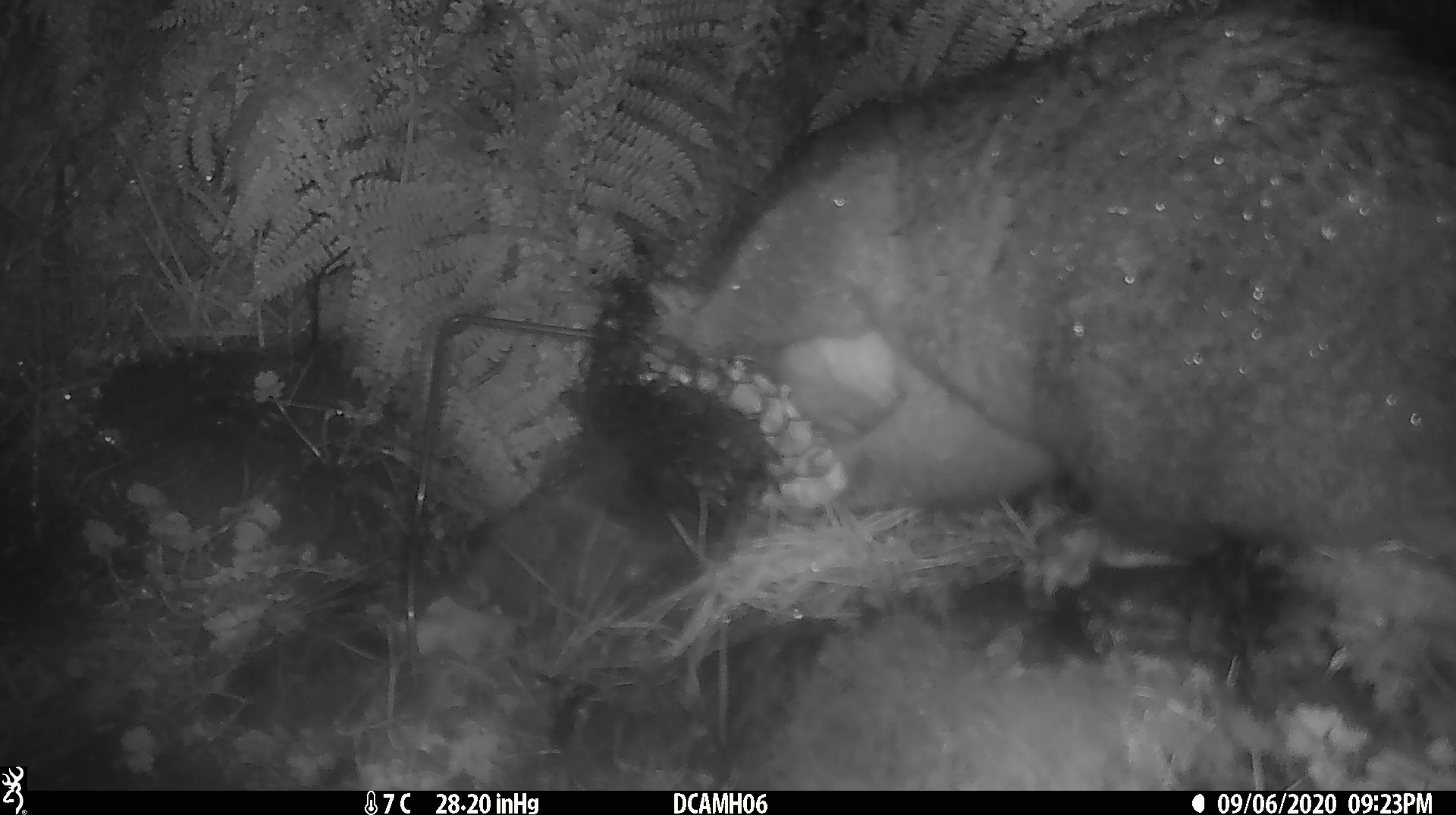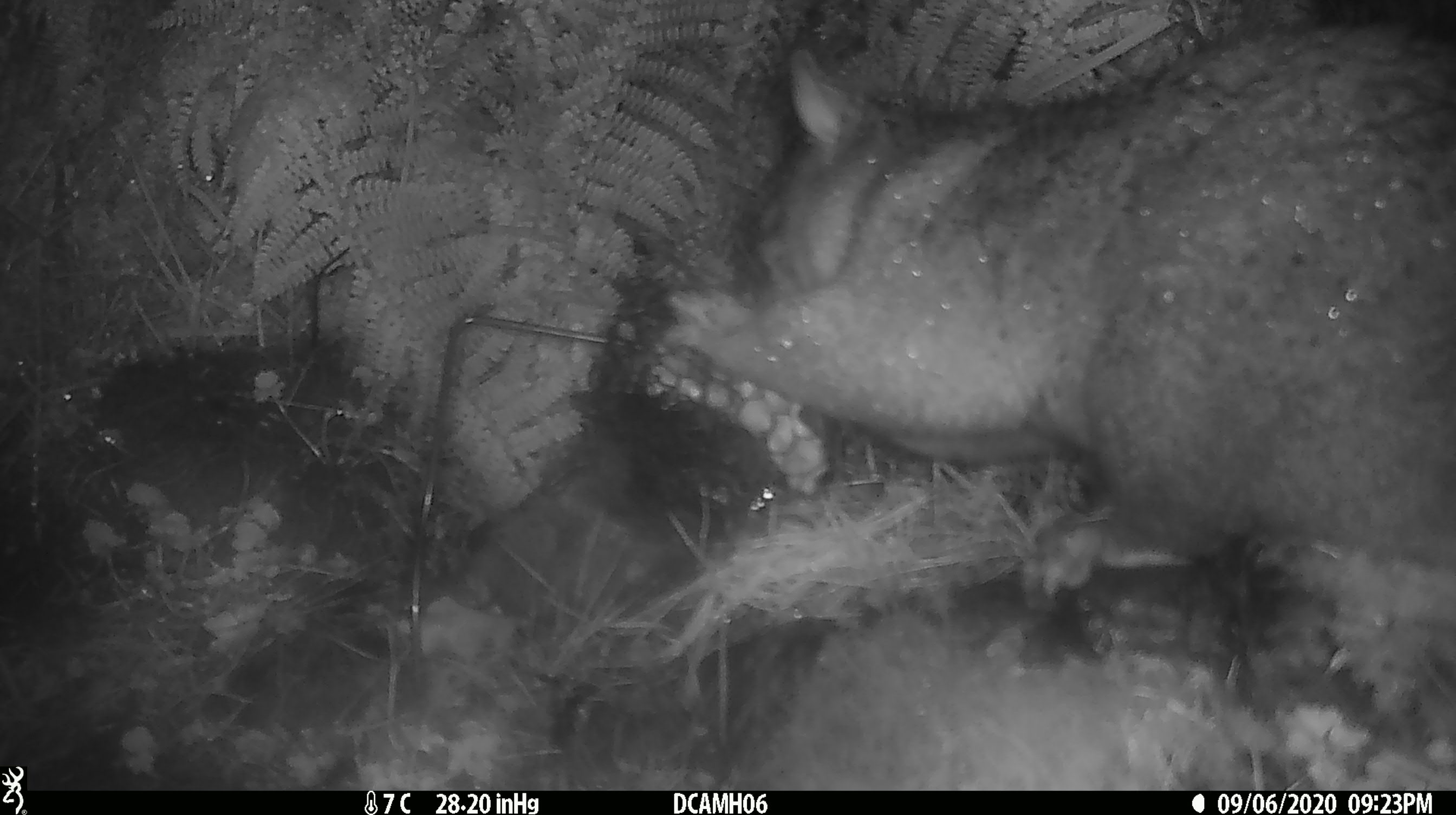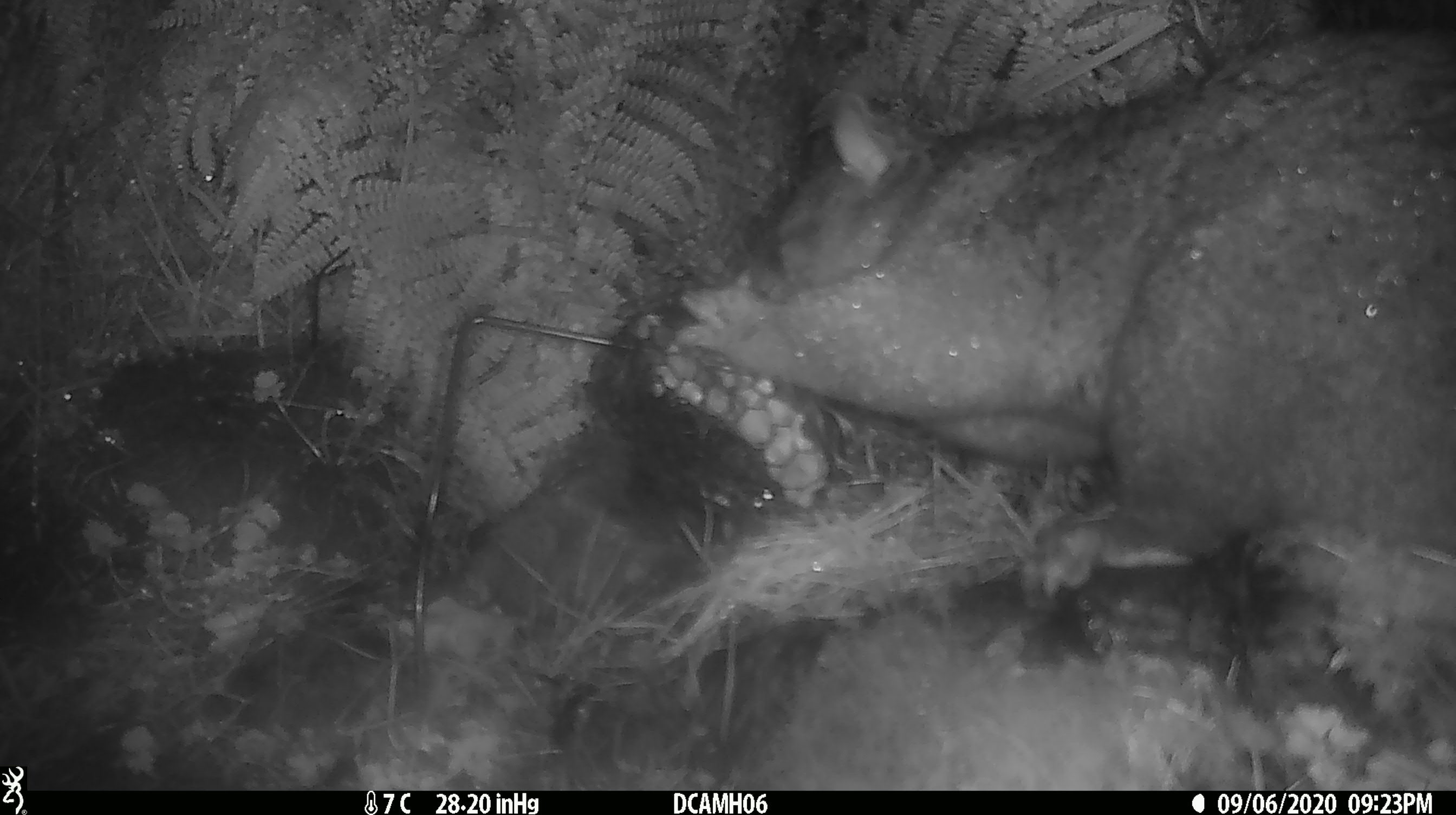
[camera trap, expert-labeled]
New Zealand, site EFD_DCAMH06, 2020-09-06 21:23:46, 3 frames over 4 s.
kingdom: Animalia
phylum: Chordata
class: Mammalia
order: Diprotodontia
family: Phalangeridae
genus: Trichosurus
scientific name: Trichosurus vulpecula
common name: common brushtail possum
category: possum